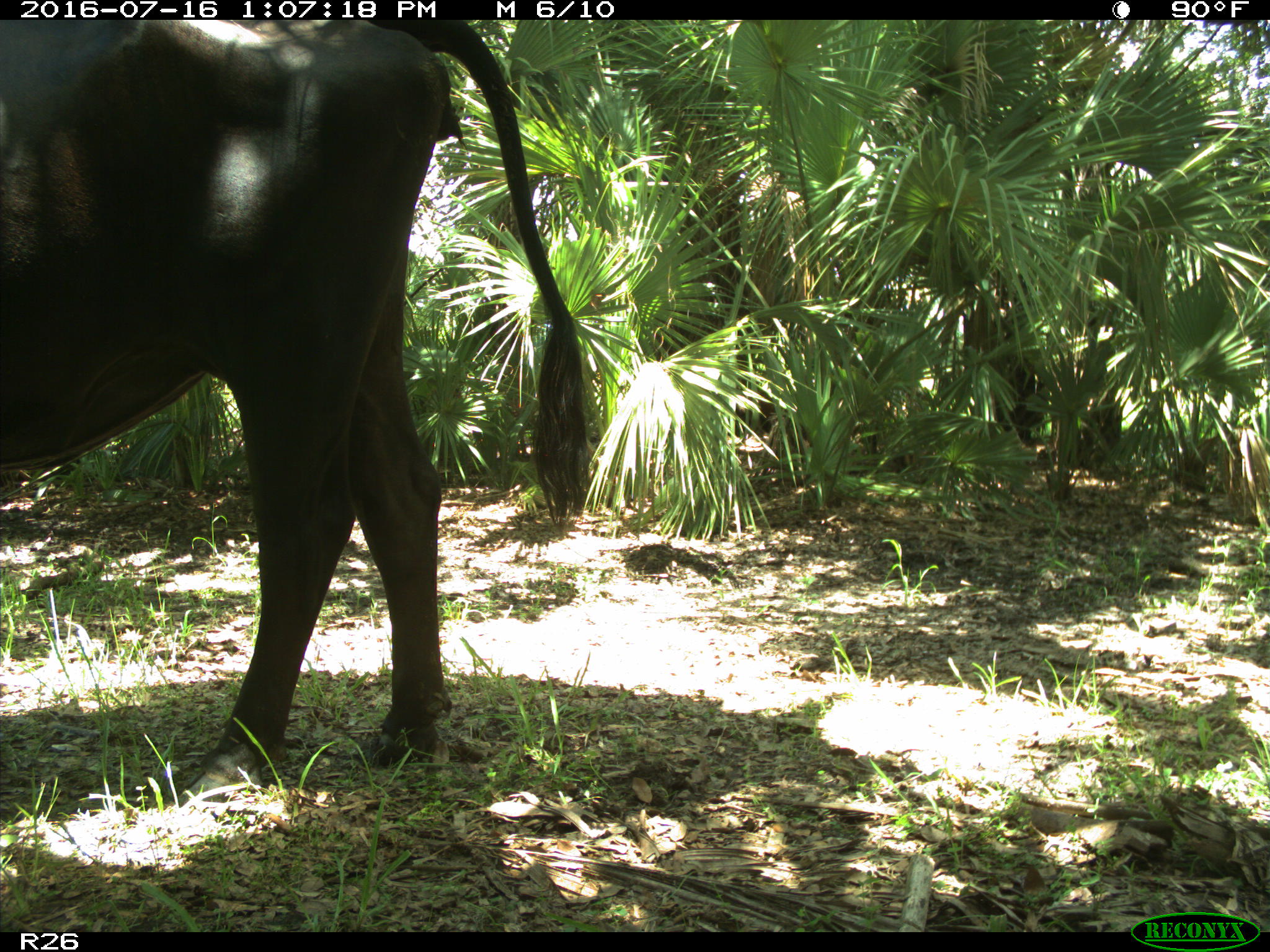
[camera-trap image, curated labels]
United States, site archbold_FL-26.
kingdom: Animalia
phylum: Chordata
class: Mammalia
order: Artiodactyla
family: Bovidae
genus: Bos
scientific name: Bos taurus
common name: domestic cow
Bos taurus (domestic cow).